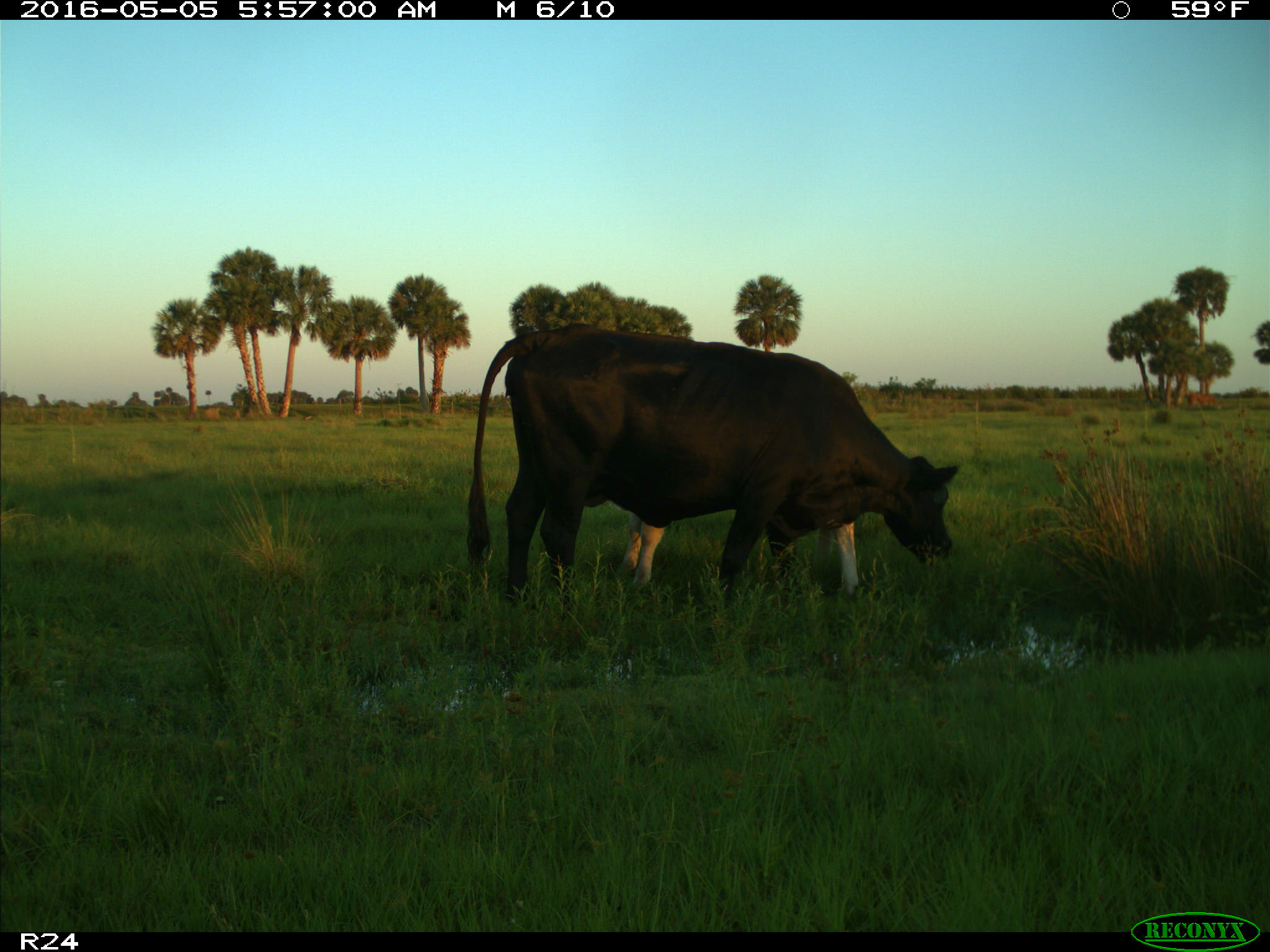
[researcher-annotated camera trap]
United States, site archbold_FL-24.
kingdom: Animalia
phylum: Chordata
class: Mammalia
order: Artiodactyla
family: Bovidae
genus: Bos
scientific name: Bos taurus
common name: domestic cow